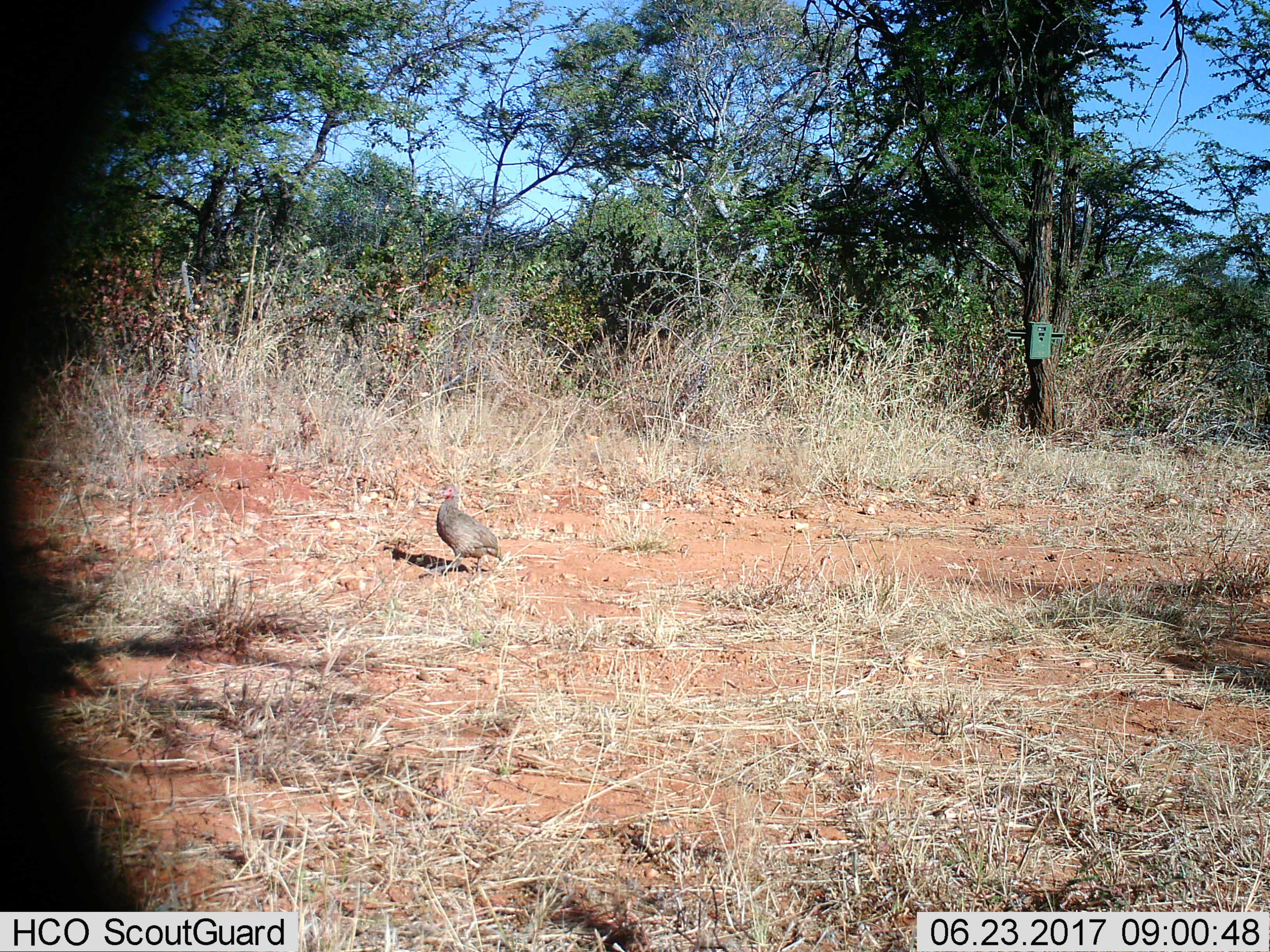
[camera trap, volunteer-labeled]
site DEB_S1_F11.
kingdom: Animalia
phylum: Chordata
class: Aves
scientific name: Aves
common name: bird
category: birdother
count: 1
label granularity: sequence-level